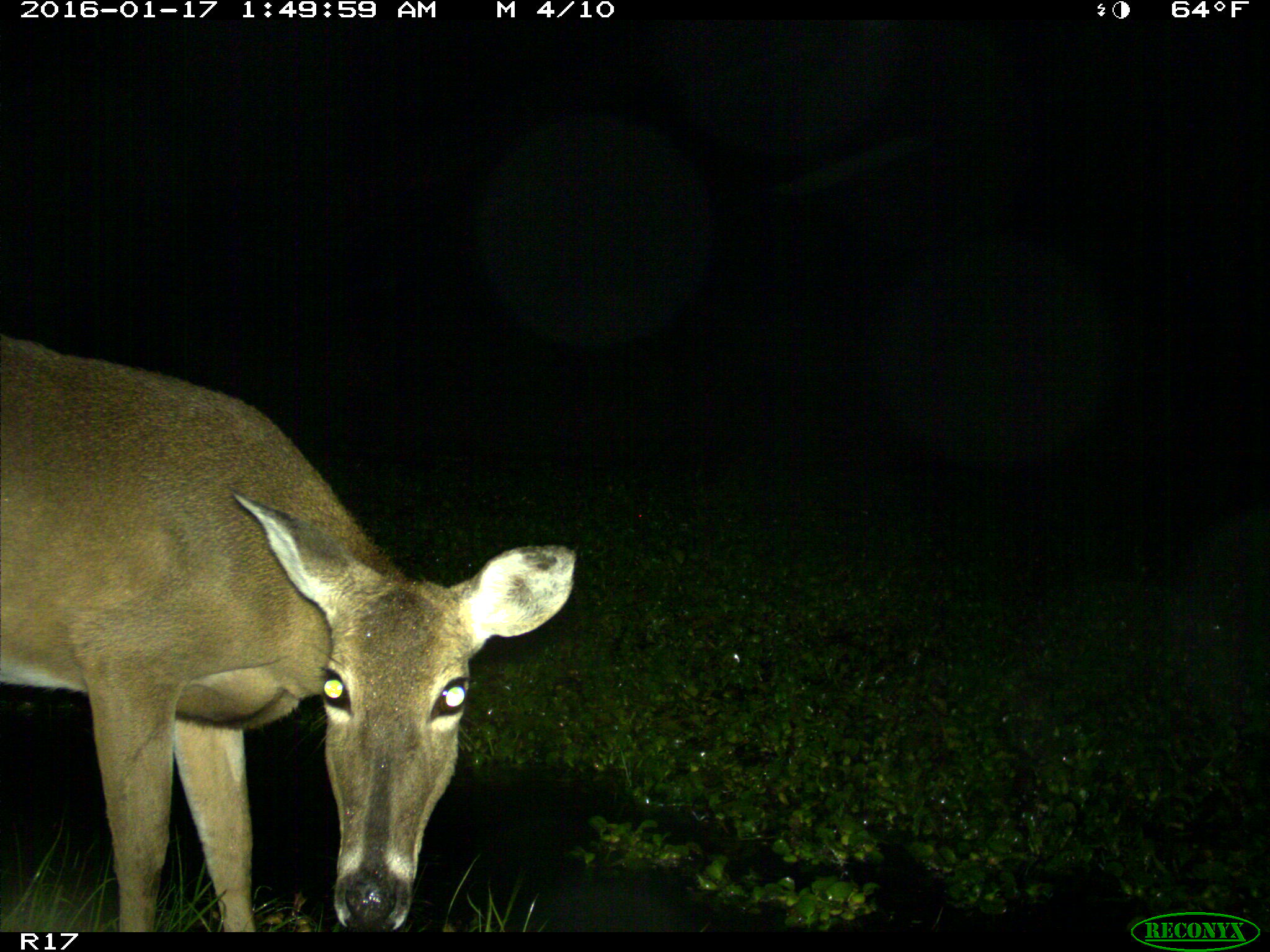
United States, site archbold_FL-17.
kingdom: Animalia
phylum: Chordata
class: Mammalia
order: Artiodactyla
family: Cervidae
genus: Odocoileus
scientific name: Odocoileus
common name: deer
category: unidentified deer